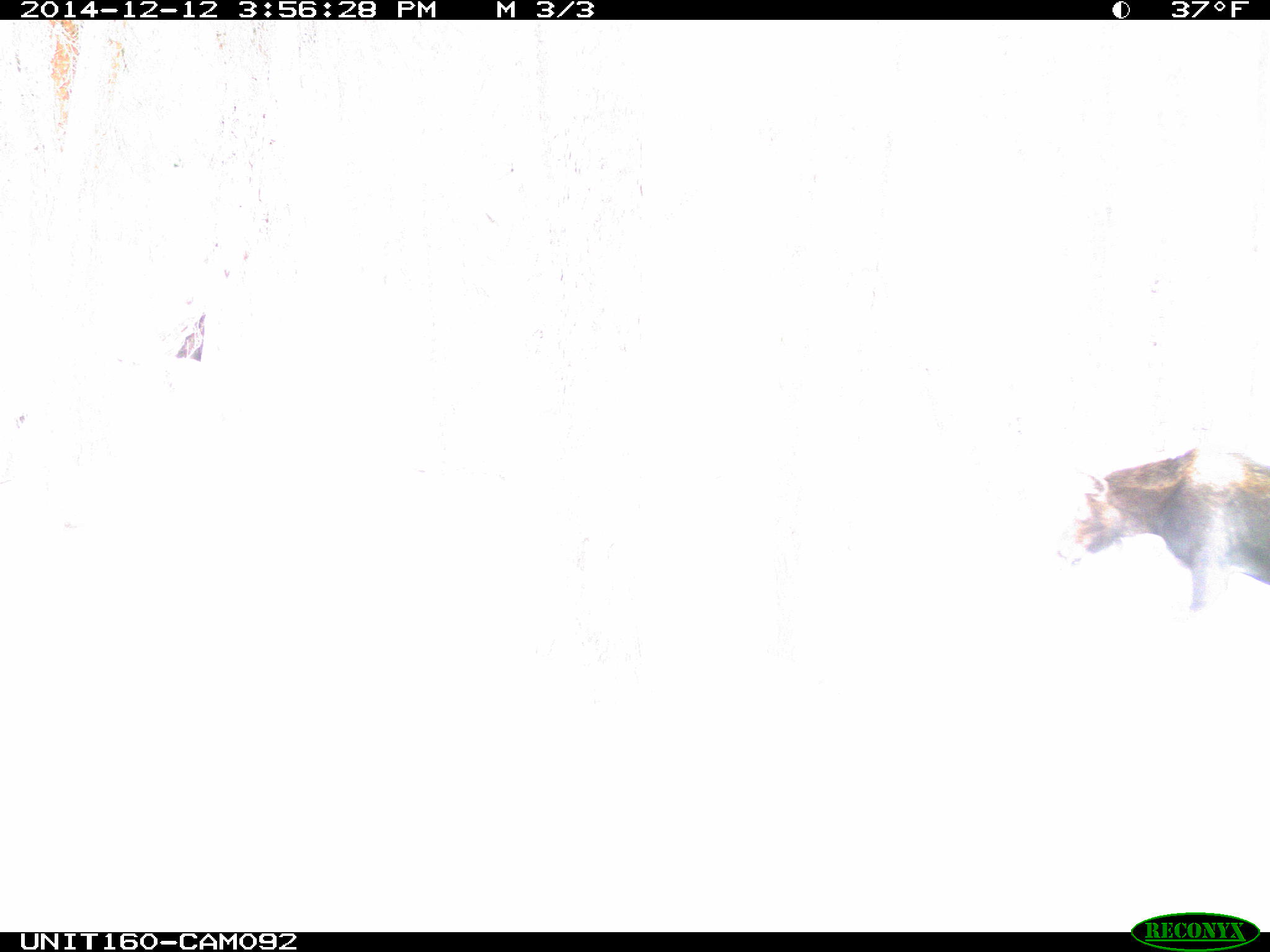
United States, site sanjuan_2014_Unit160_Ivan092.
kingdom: Animalia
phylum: Chordata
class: Mammalia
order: Artiodactyla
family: Cervidae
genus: Alces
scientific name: Alces alces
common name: moose